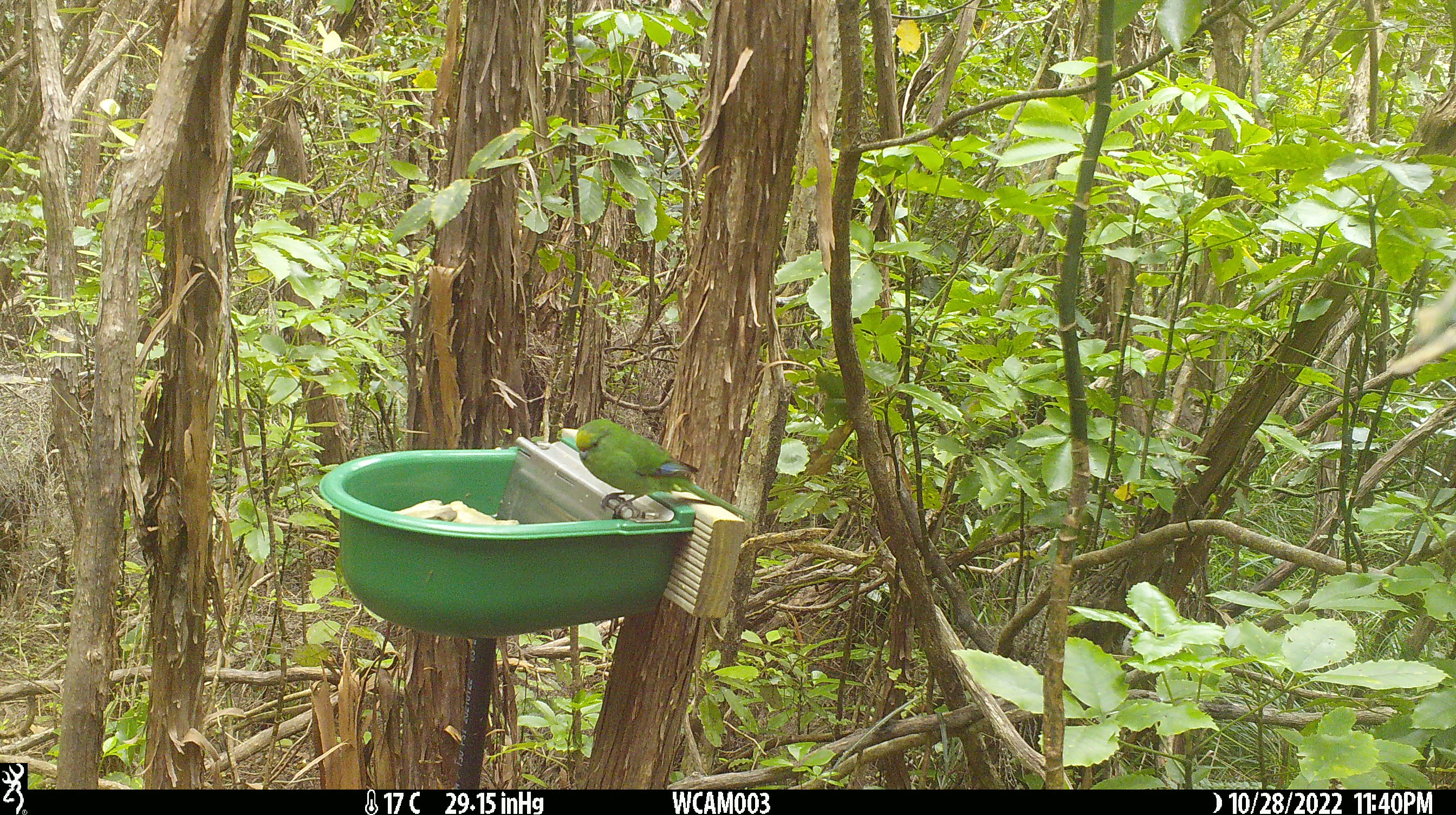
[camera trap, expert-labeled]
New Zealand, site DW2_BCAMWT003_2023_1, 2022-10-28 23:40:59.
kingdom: Animalia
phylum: Chordata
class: Aves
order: Psittaciformes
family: Psittaculidae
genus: Cyanoramphus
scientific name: Cyanoramphus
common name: parakeet